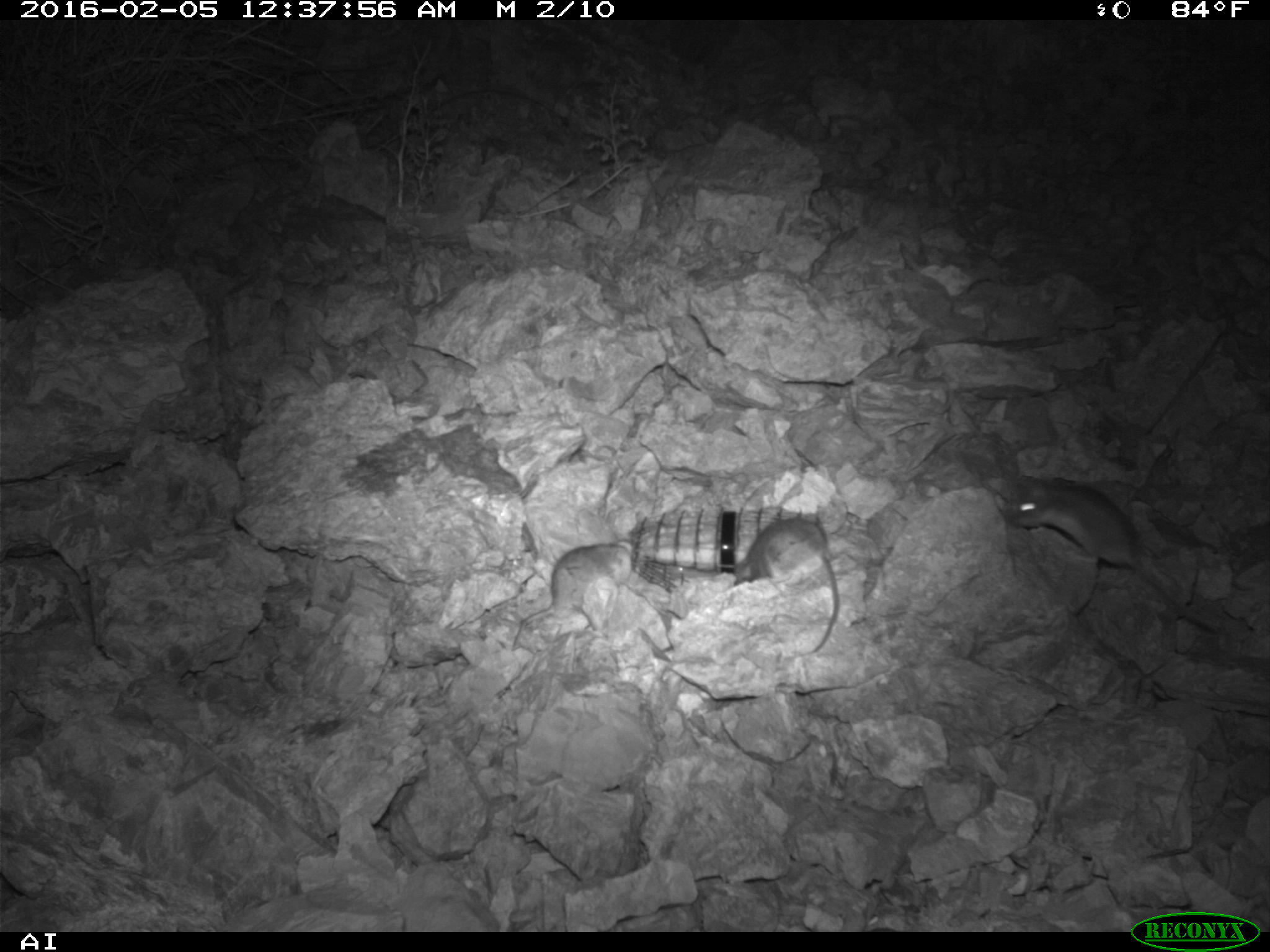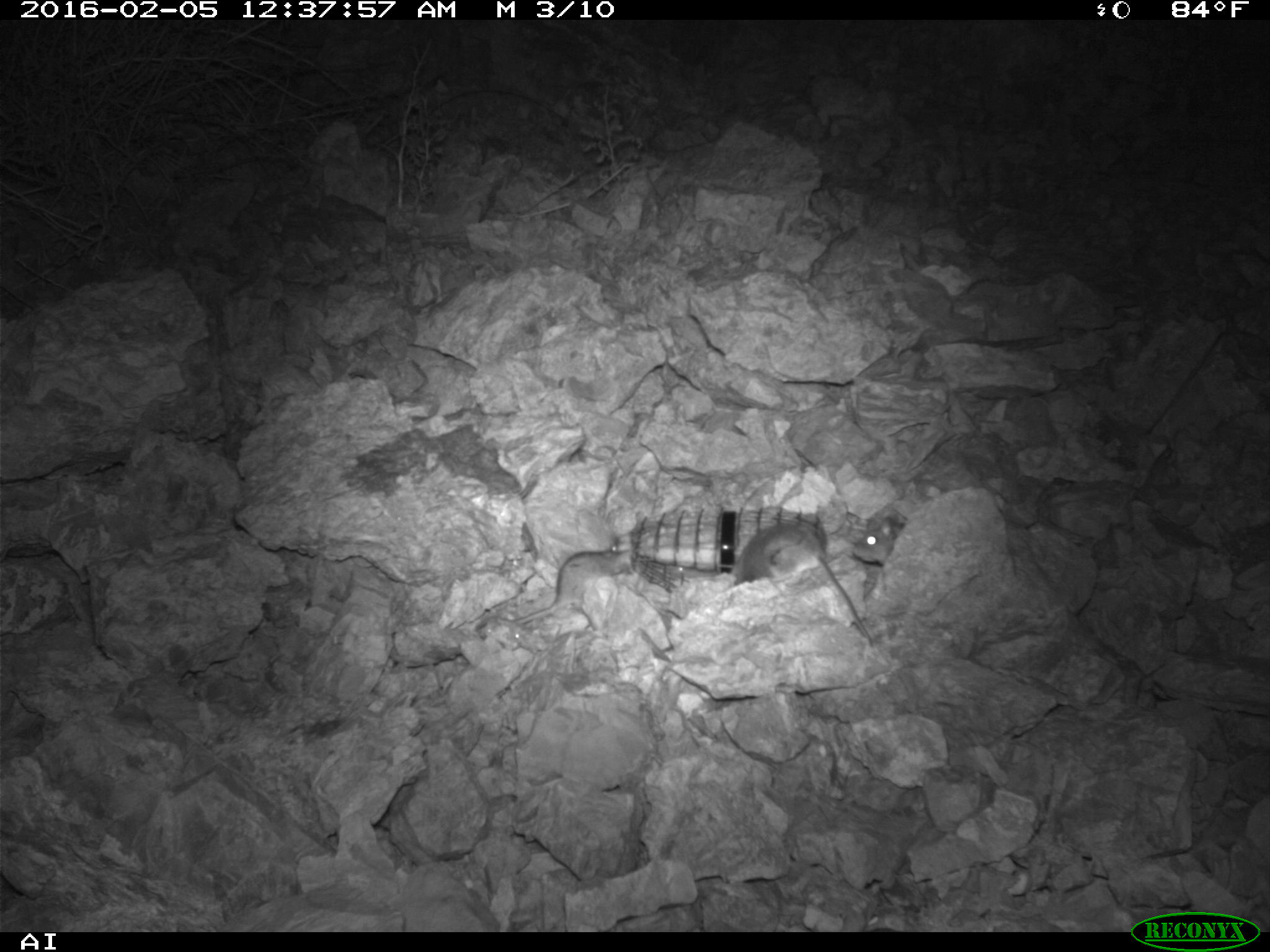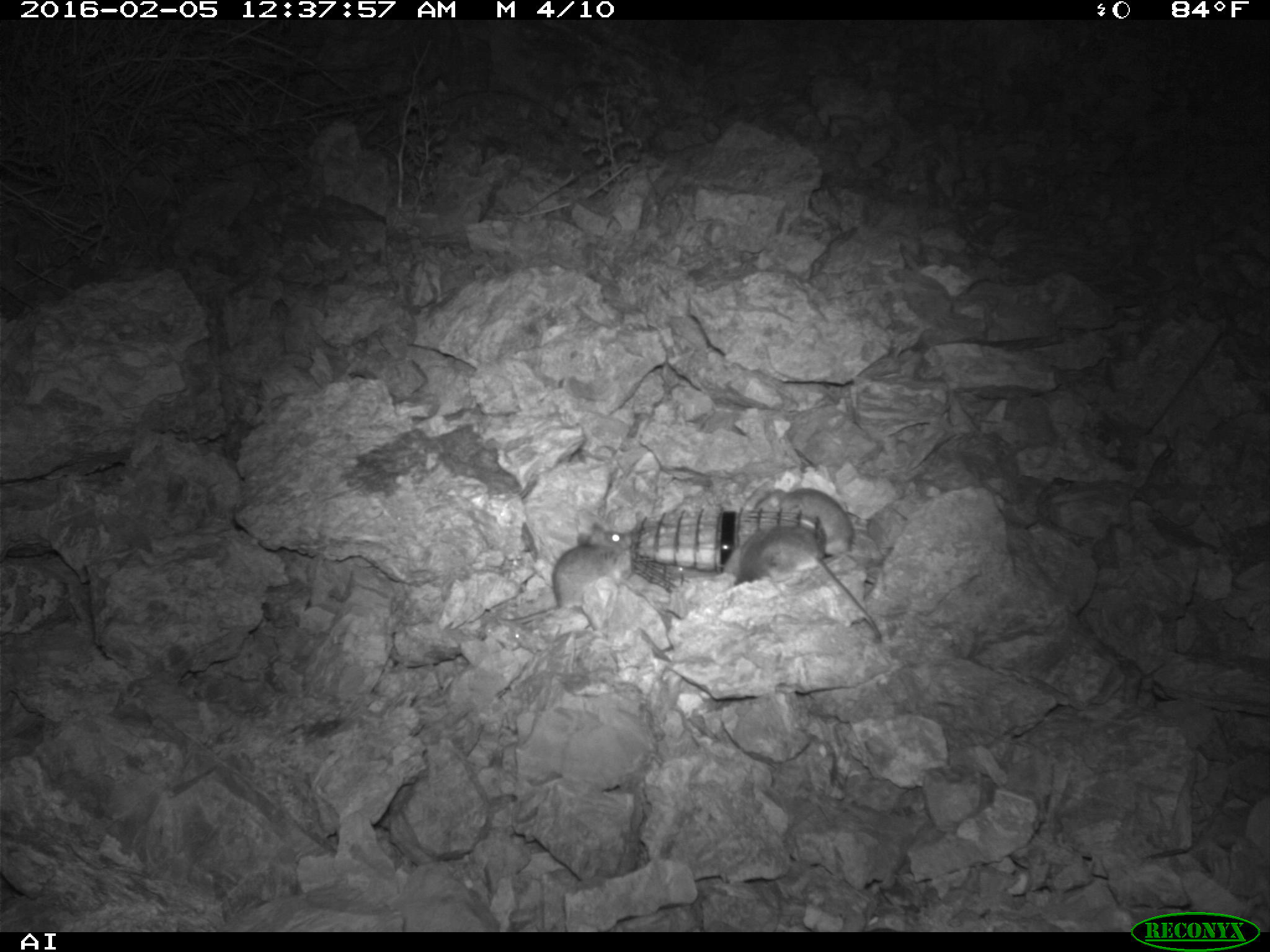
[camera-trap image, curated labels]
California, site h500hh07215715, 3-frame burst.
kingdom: Animalia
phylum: Chordata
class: Mammalia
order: Rodentia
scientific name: Rodentia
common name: rodent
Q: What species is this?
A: Rodent (Rodentia).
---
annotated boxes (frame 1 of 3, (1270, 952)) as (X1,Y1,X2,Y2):
rodent: (1008,470,1220,632); (733,517,838,654); (512,539,633,647)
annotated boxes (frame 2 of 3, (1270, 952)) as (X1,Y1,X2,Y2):
rodent: (727,519,873,650); (514,549,633,624); (848,503,907,566)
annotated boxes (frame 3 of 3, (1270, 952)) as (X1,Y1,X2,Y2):
rodent: (721,526,881,638); (499,523,631,622); (754,487,854,557)